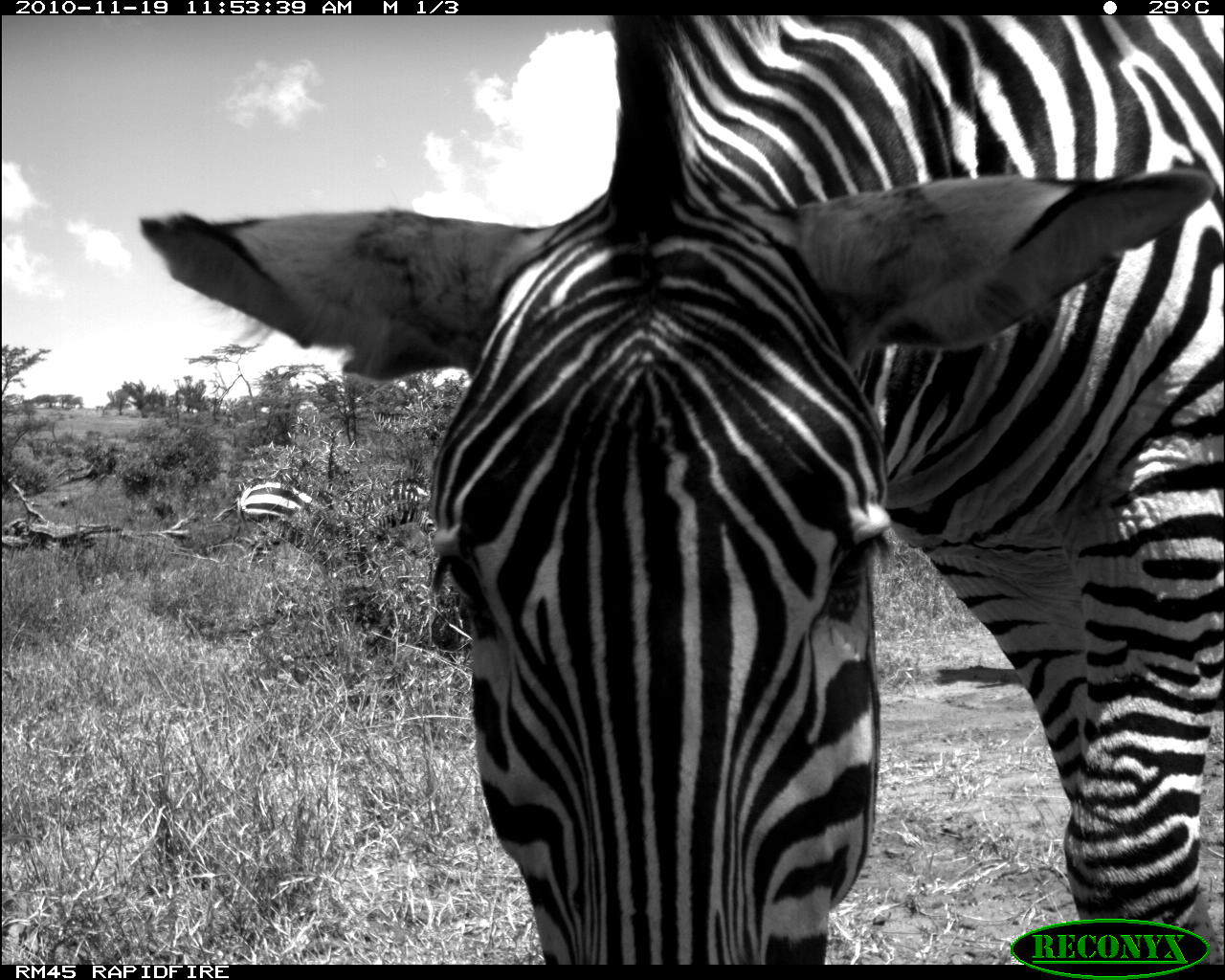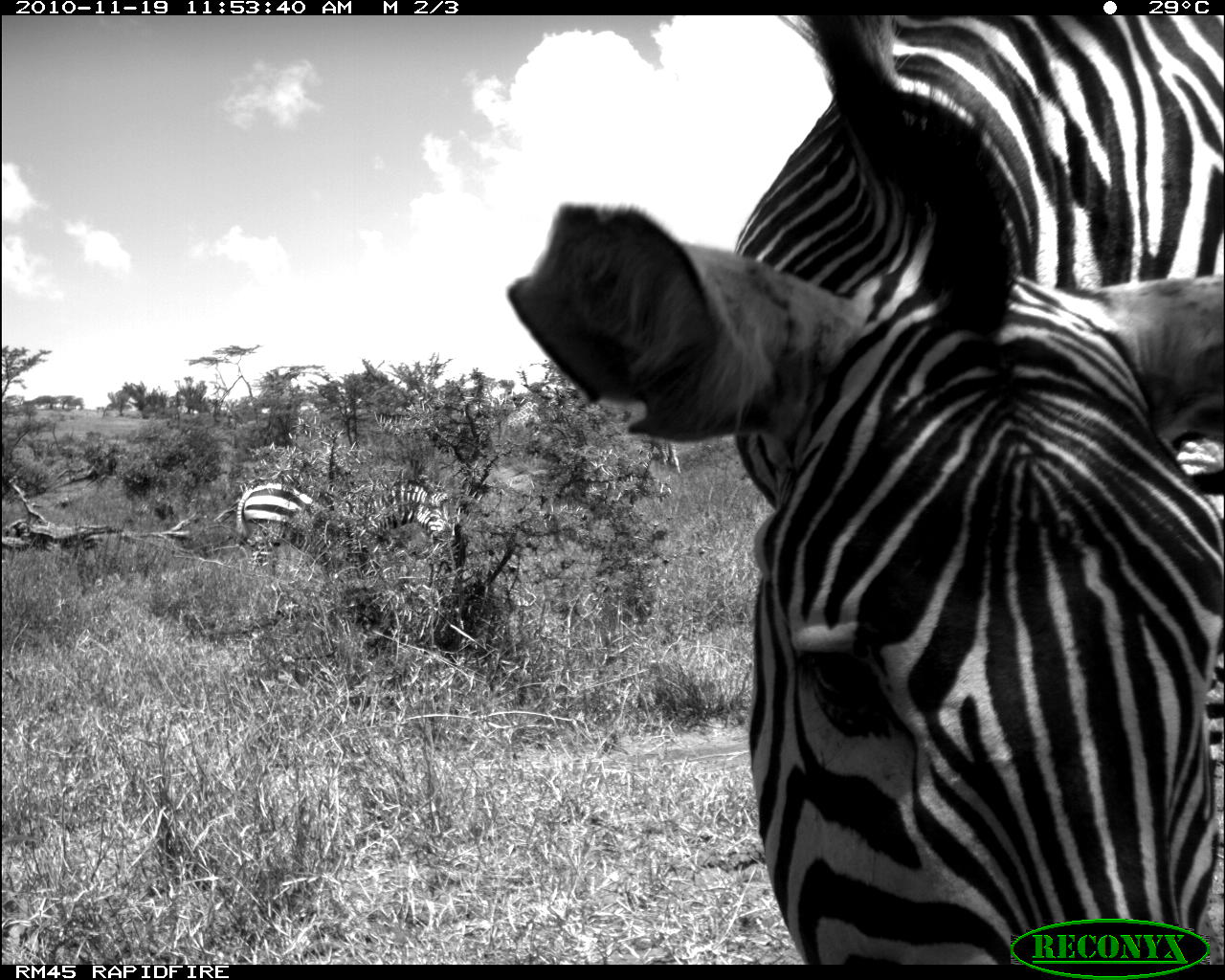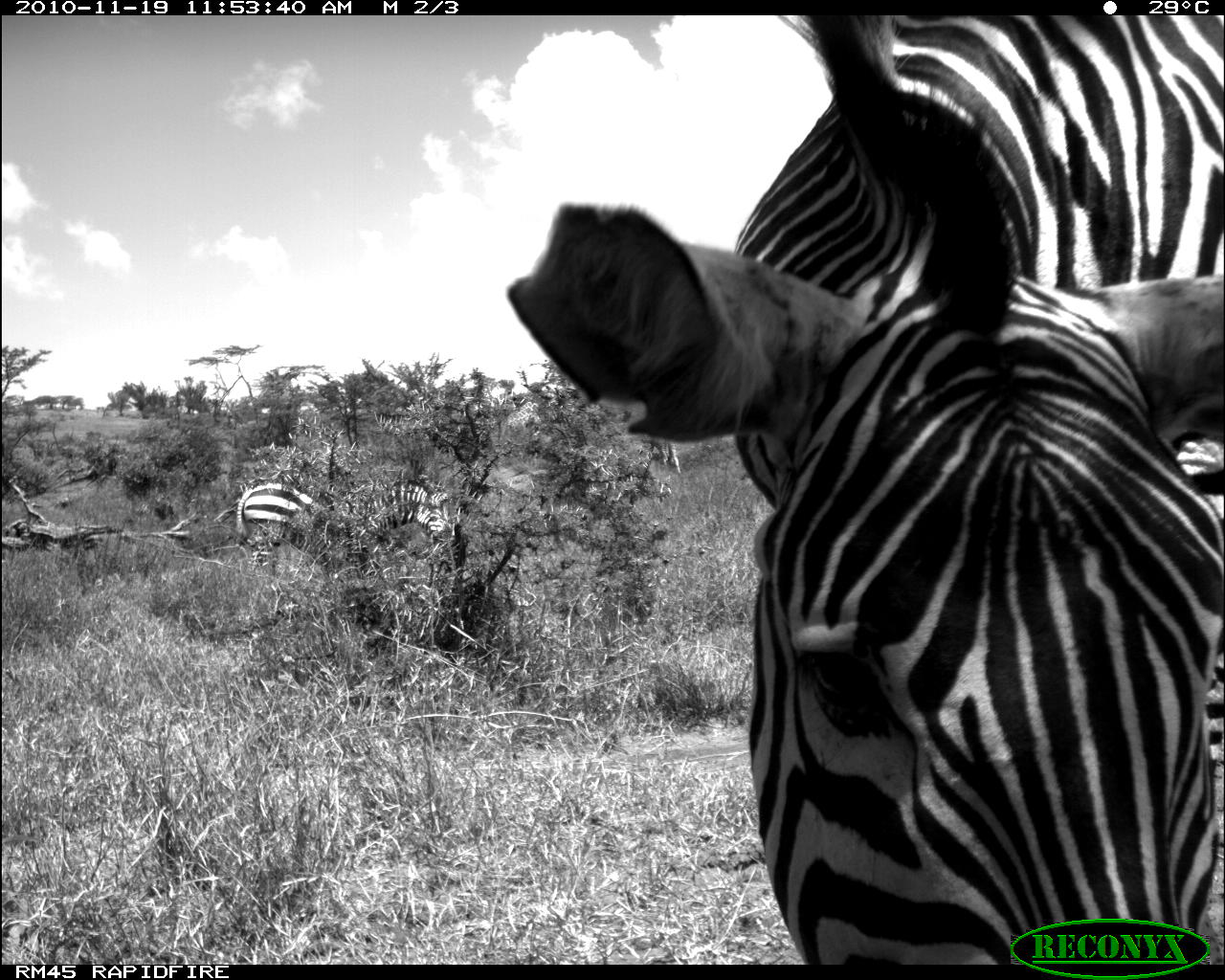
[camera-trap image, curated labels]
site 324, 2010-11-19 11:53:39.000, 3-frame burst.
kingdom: Animalia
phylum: Chordata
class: Mammalia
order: Perissodactyla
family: Equidae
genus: Equus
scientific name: Equus quagga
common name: plains zebra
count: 2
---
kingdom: Animalia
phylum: Chordata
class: Mammalia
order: Artiodactyla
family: Giraffidae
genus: Giraffa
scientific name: Giraffa camelopardalis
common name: giraffe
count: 1